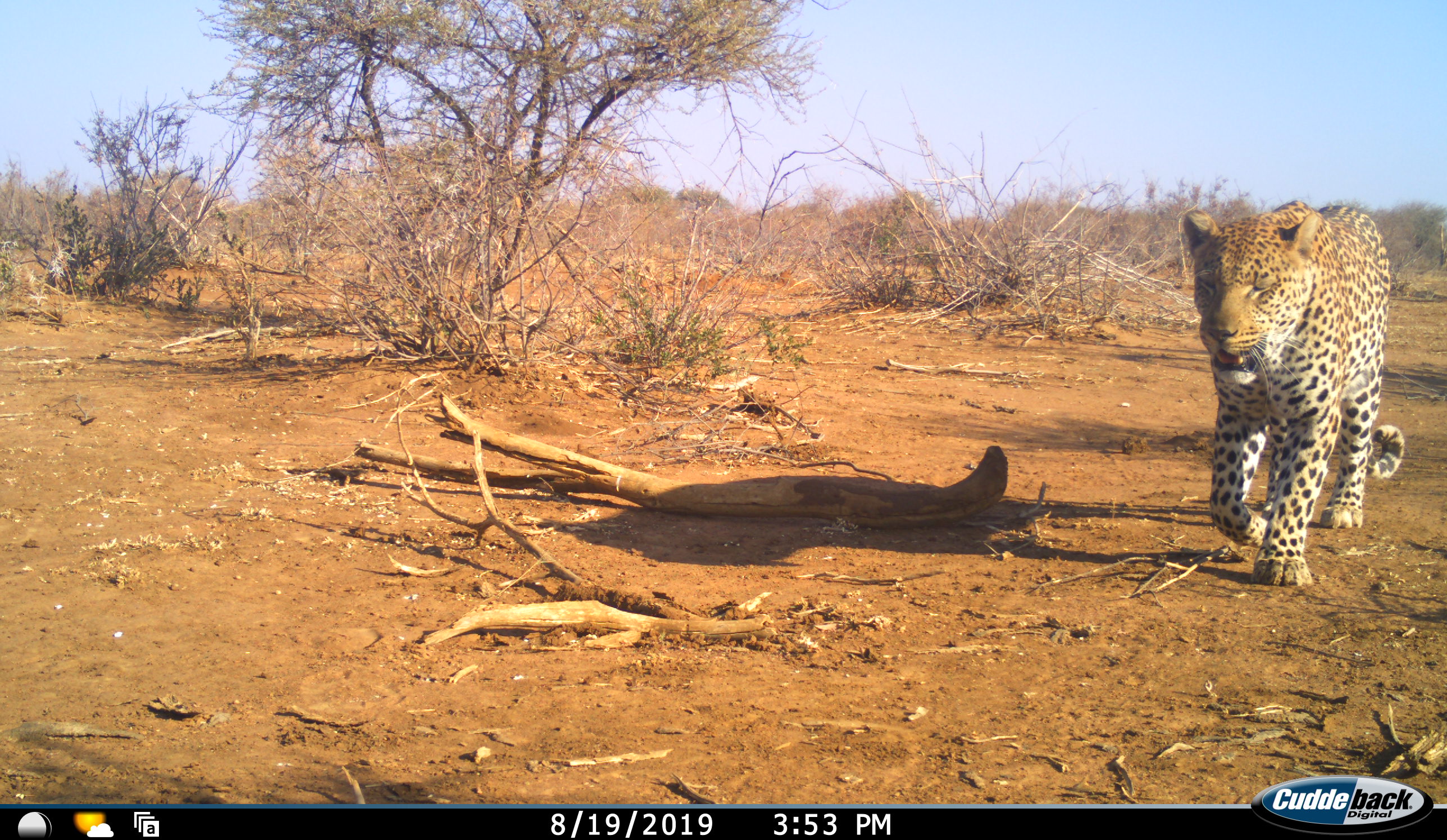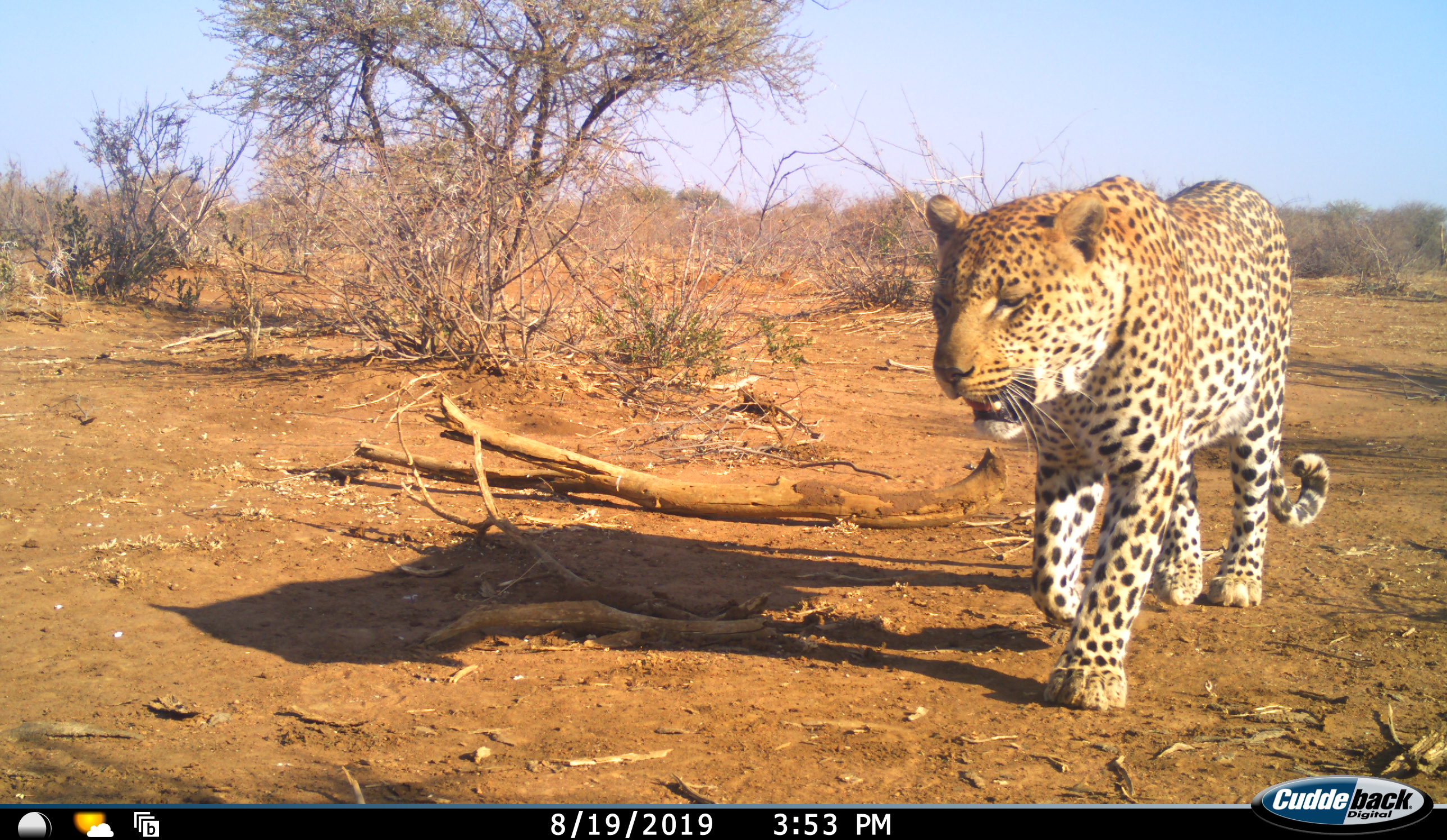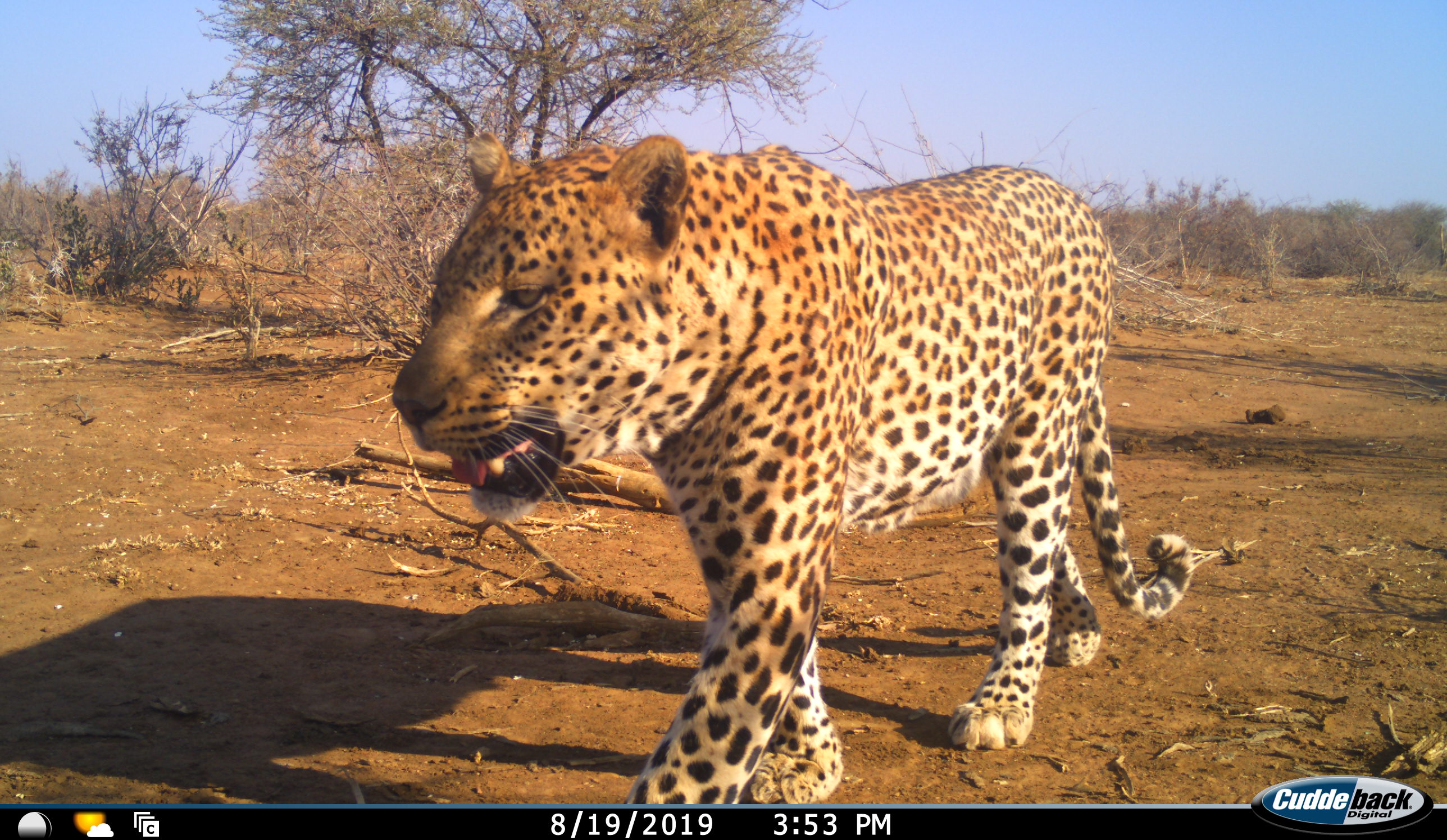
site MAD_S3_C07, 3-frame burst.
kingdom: Animalia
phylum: Chordata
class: Mammalia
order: Carnivora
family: Felidae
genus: Panthera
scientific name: Panthera pardus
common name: leopard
Leopard (Panthera pardus), count 1. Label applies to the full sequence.